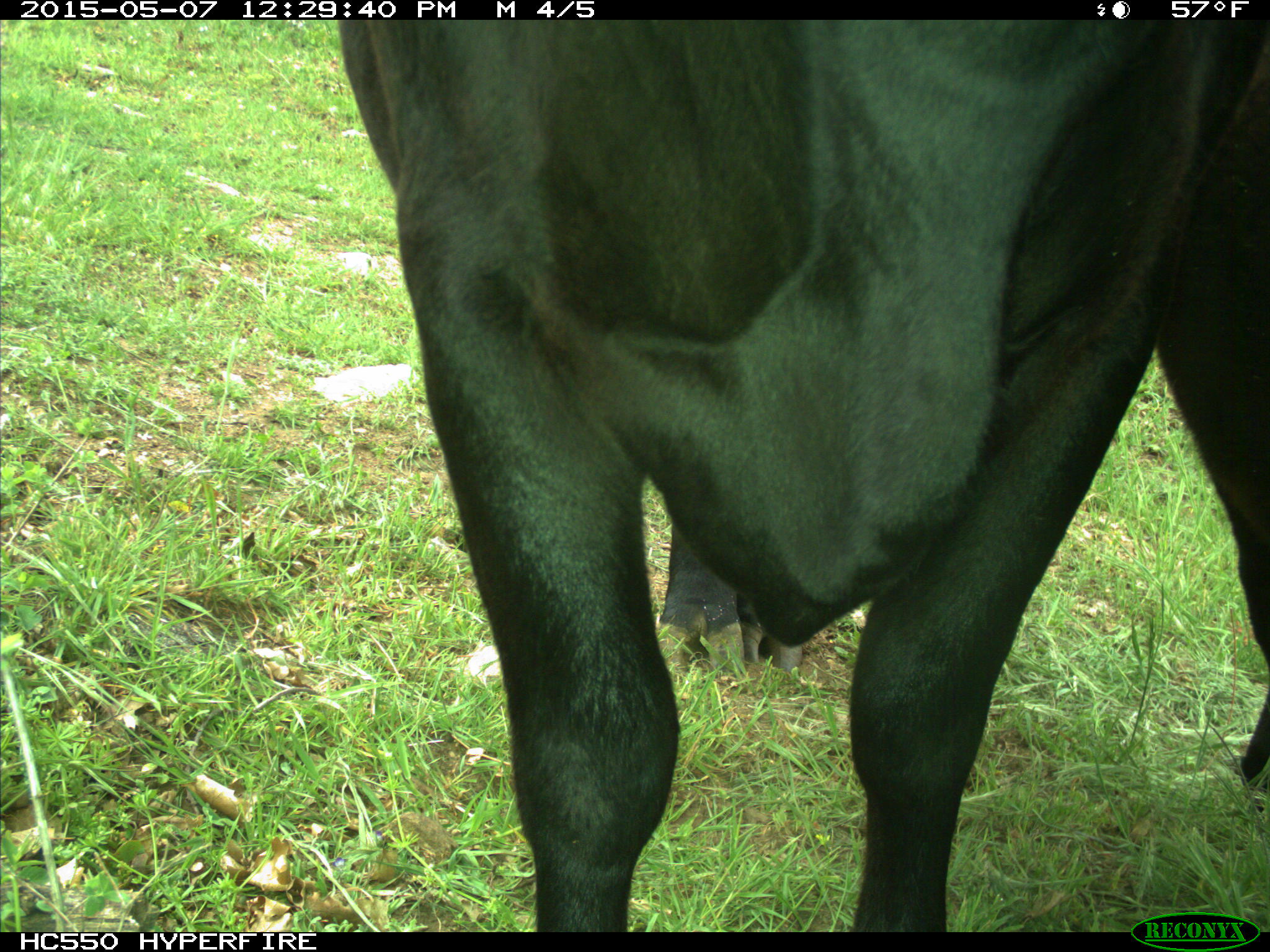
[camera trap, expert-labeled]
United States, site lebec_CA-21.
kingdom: Animalia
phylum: Chordata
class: Mammalia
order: Artiodactyla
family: Bovidae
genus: Bos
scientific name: Bos taurus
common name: domestic cow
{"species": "Bos taurus (domestic cow)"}